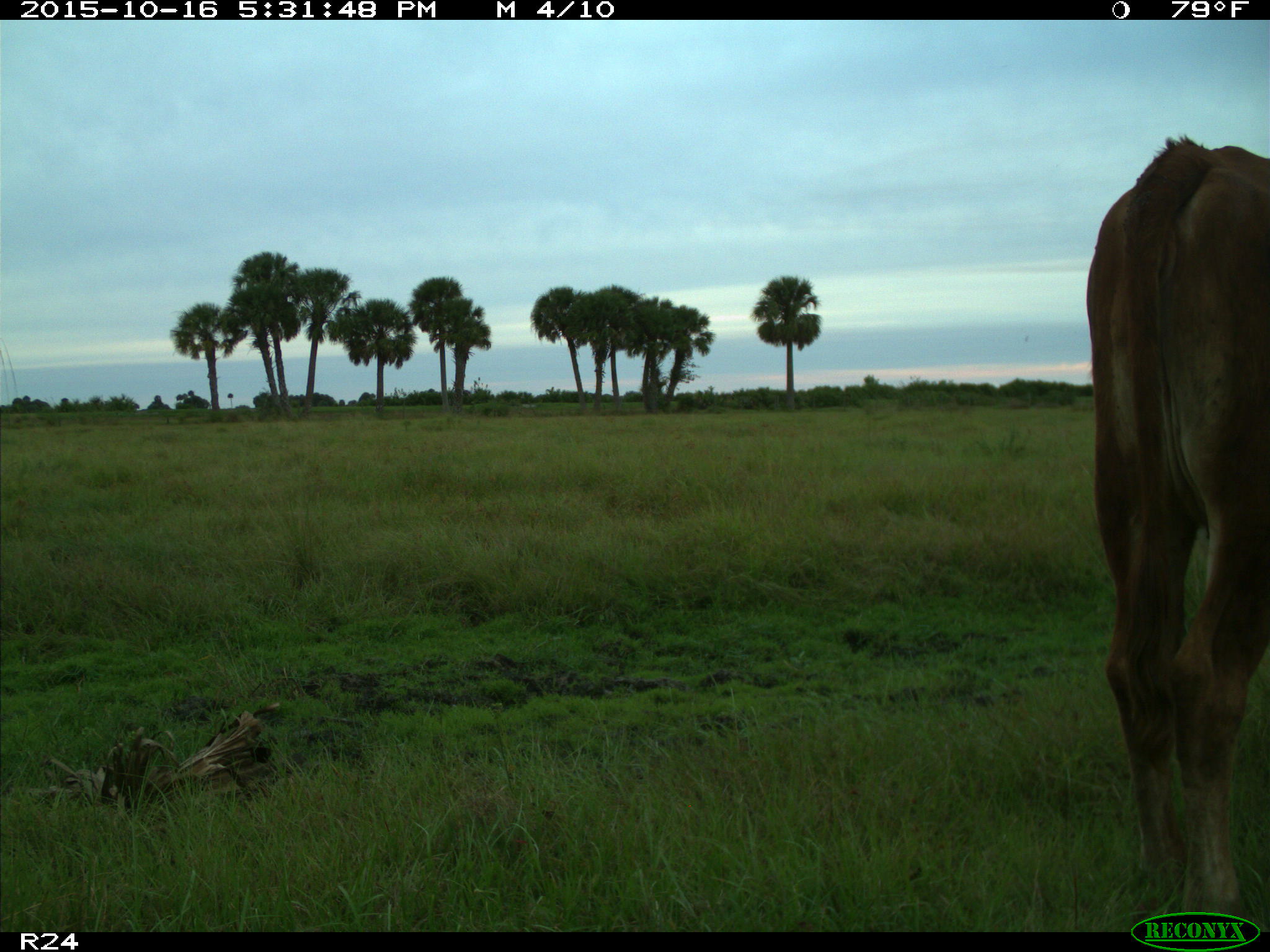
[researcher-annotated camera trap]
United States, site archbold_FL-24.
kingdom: Animalia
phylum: Chordata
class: Mammalia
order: Artiodactyla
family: Bovidae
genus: Bos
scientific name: Bos taurus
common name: domestic cow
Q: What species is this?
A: Bos taurus (domestic cow).